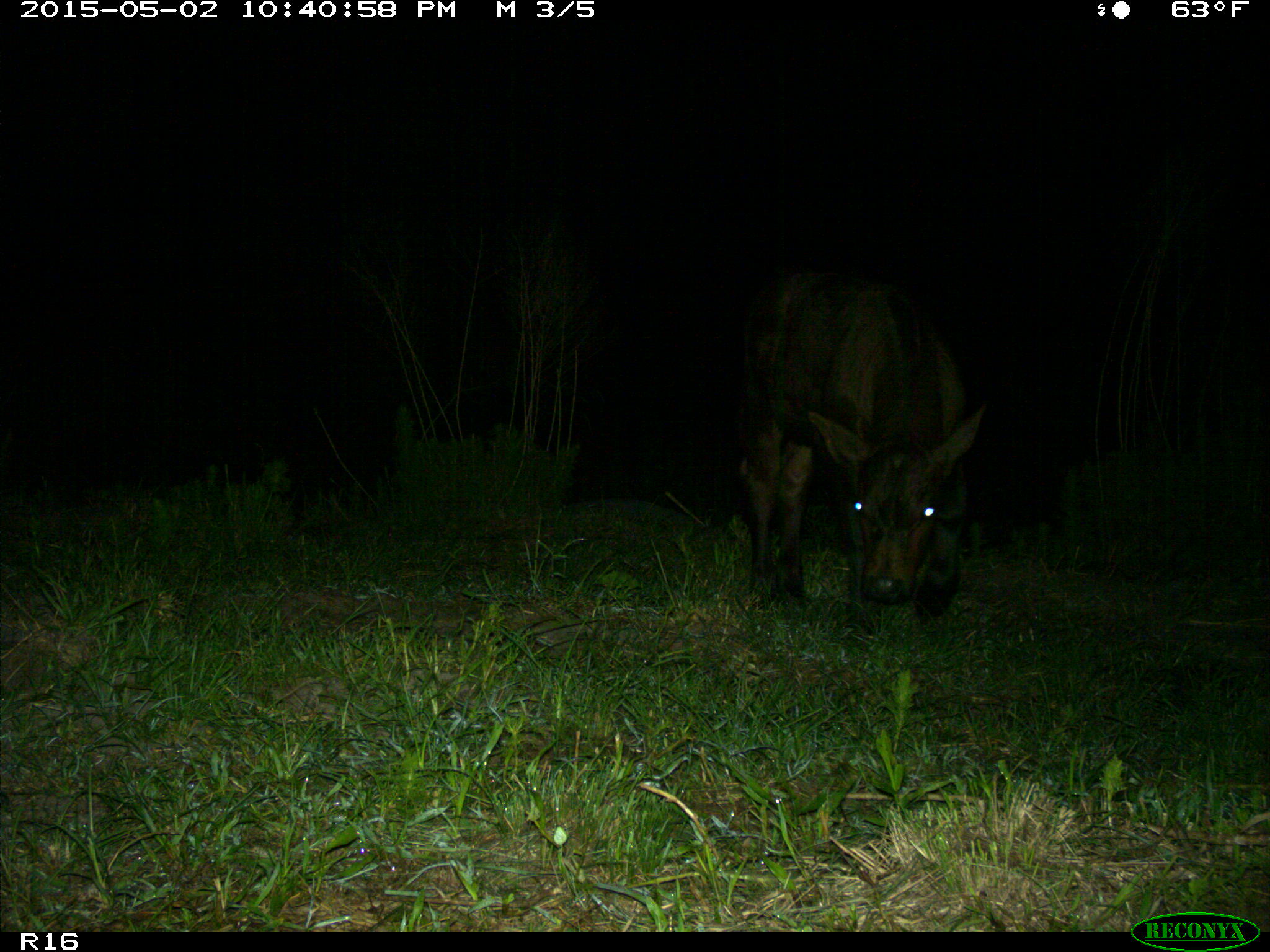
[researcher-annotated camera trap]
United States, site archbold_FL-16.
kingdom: Animalia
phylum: Chordata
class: Mammalia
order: Artiodactyla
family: Bovidae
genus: Bos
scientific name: Bos taurus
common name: domestic cow